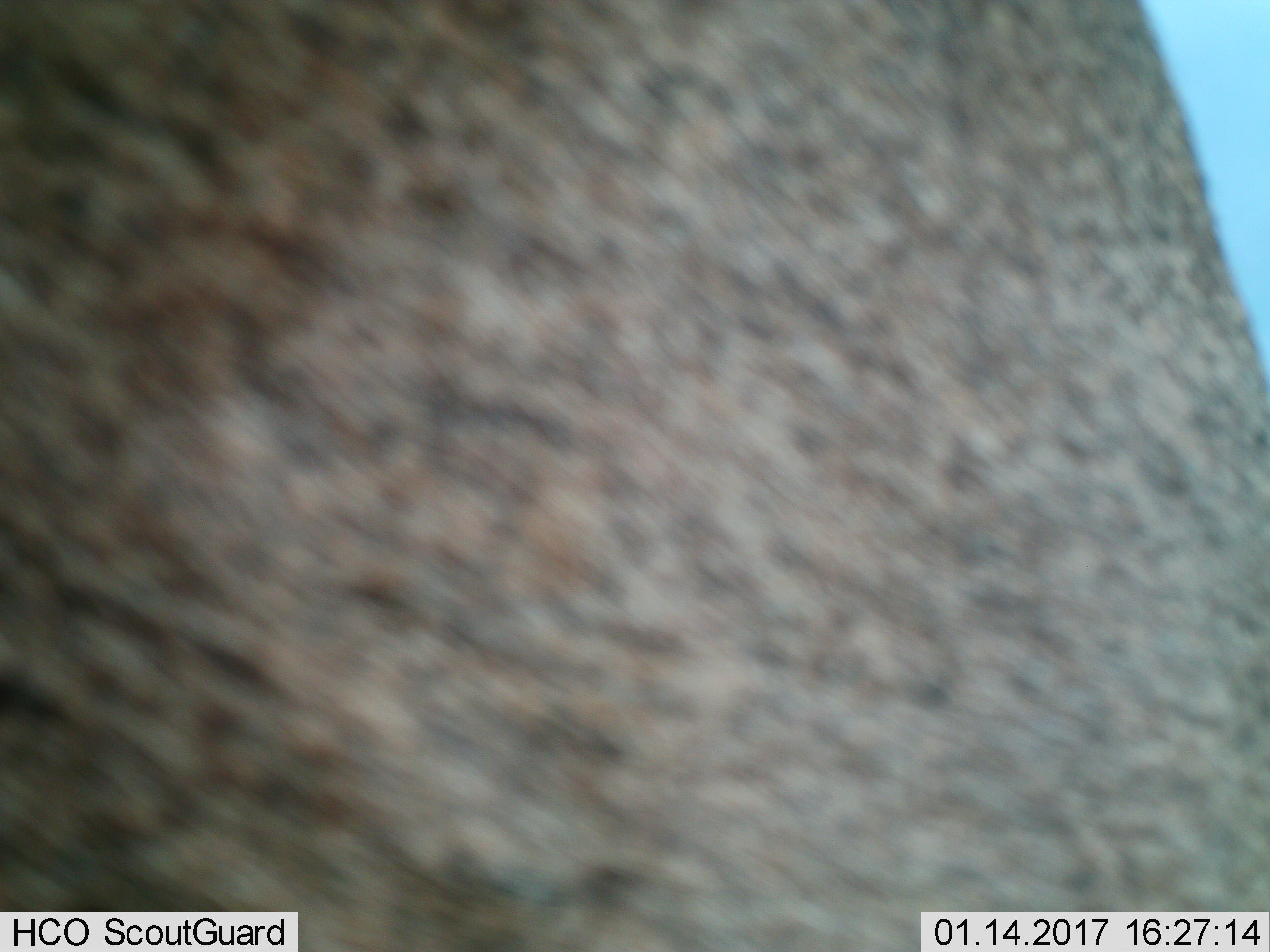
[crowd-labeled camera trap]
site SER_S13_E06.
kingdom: Animalia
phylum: Chordata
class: Mammalia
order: Artiodactyla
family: Bovidae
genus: Connochaetes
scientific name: Connochaetes taurinus taurinus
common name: blue wildebeest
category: wildebeestblue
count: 1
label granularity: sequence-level